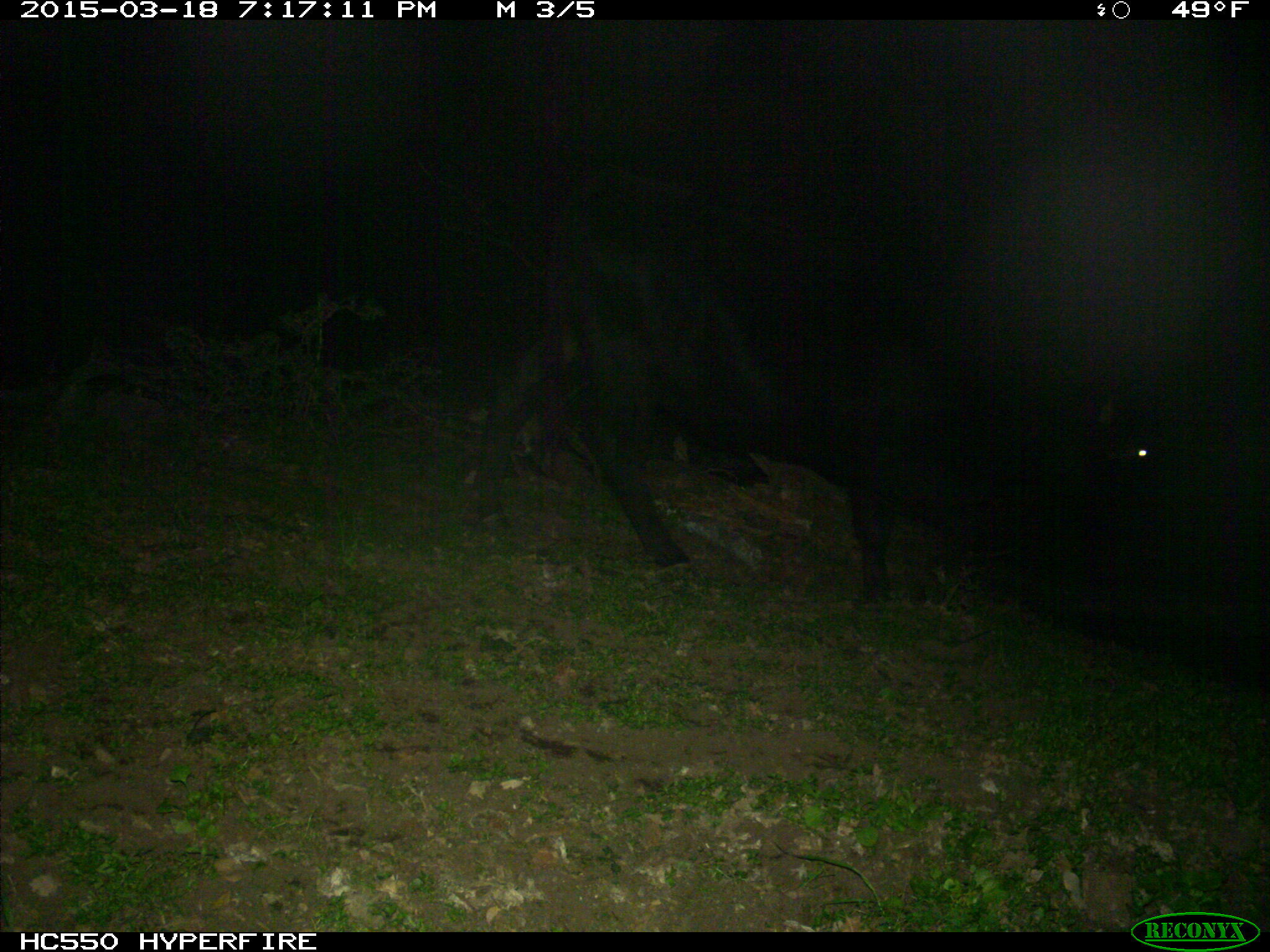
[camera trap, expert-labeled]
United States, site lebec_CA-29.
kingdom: Animalia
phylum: Chordata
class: Mammalia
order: Artiodactyla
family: Bovidae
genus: Bos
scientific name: Bos taurus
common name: domestic cow